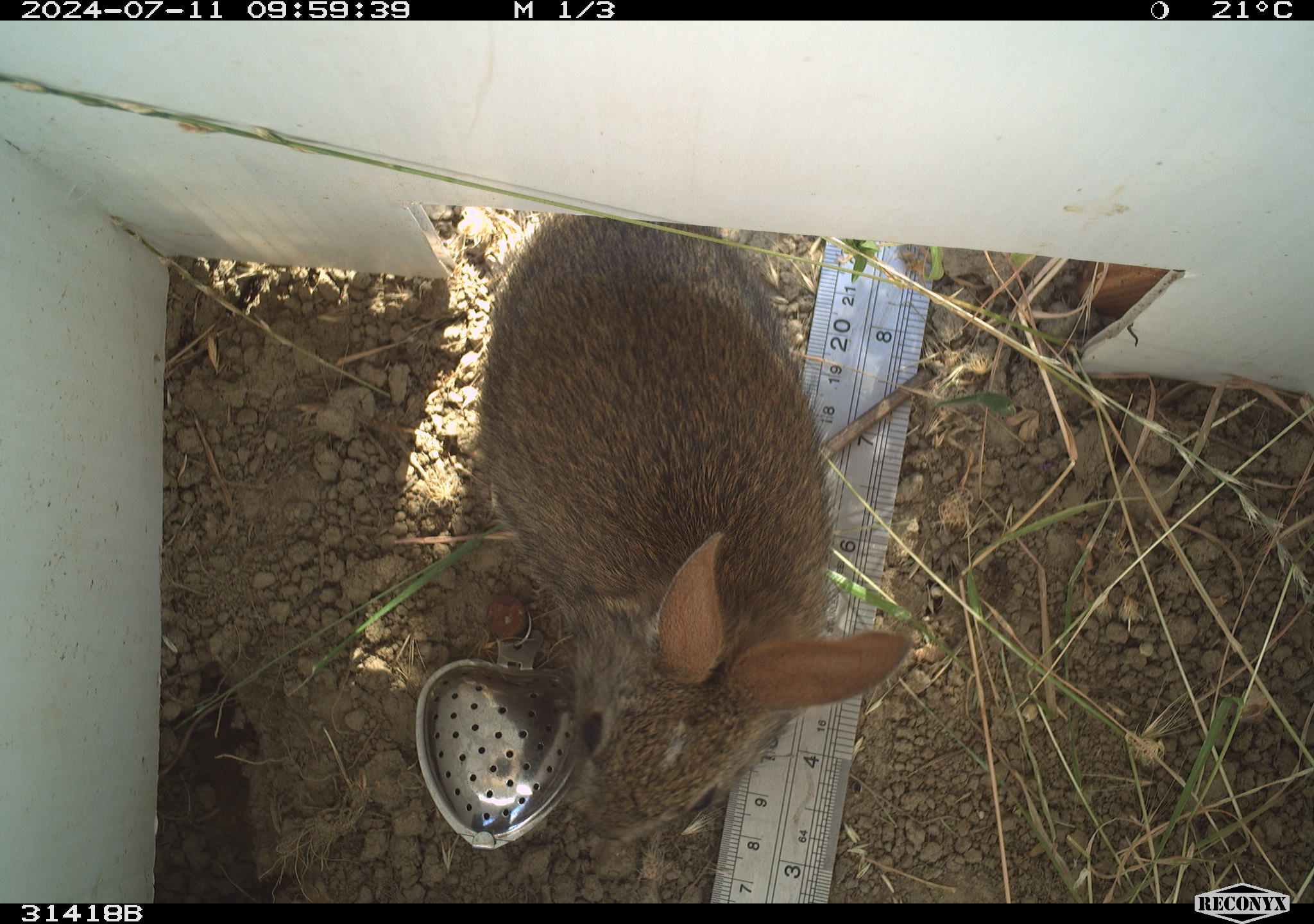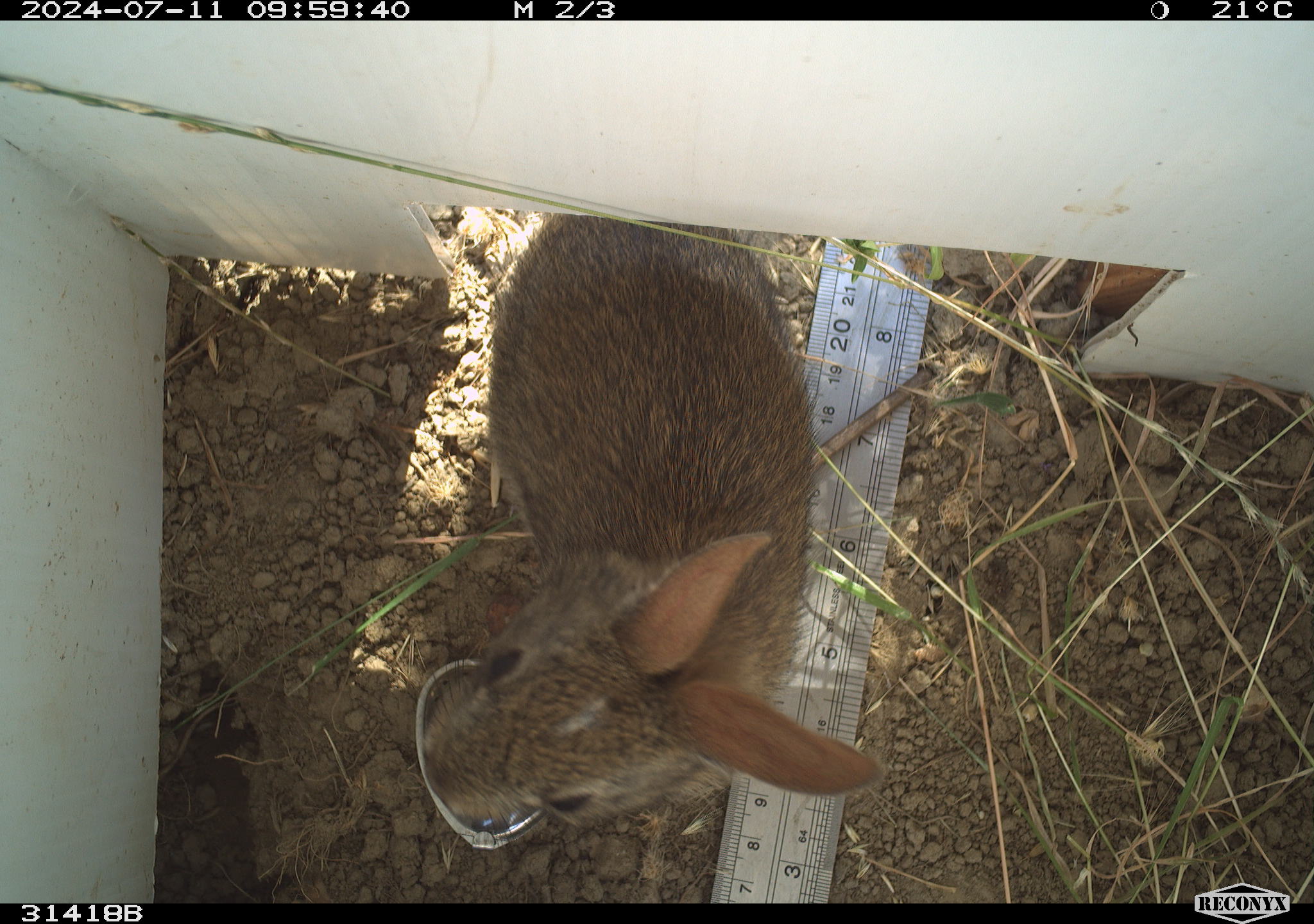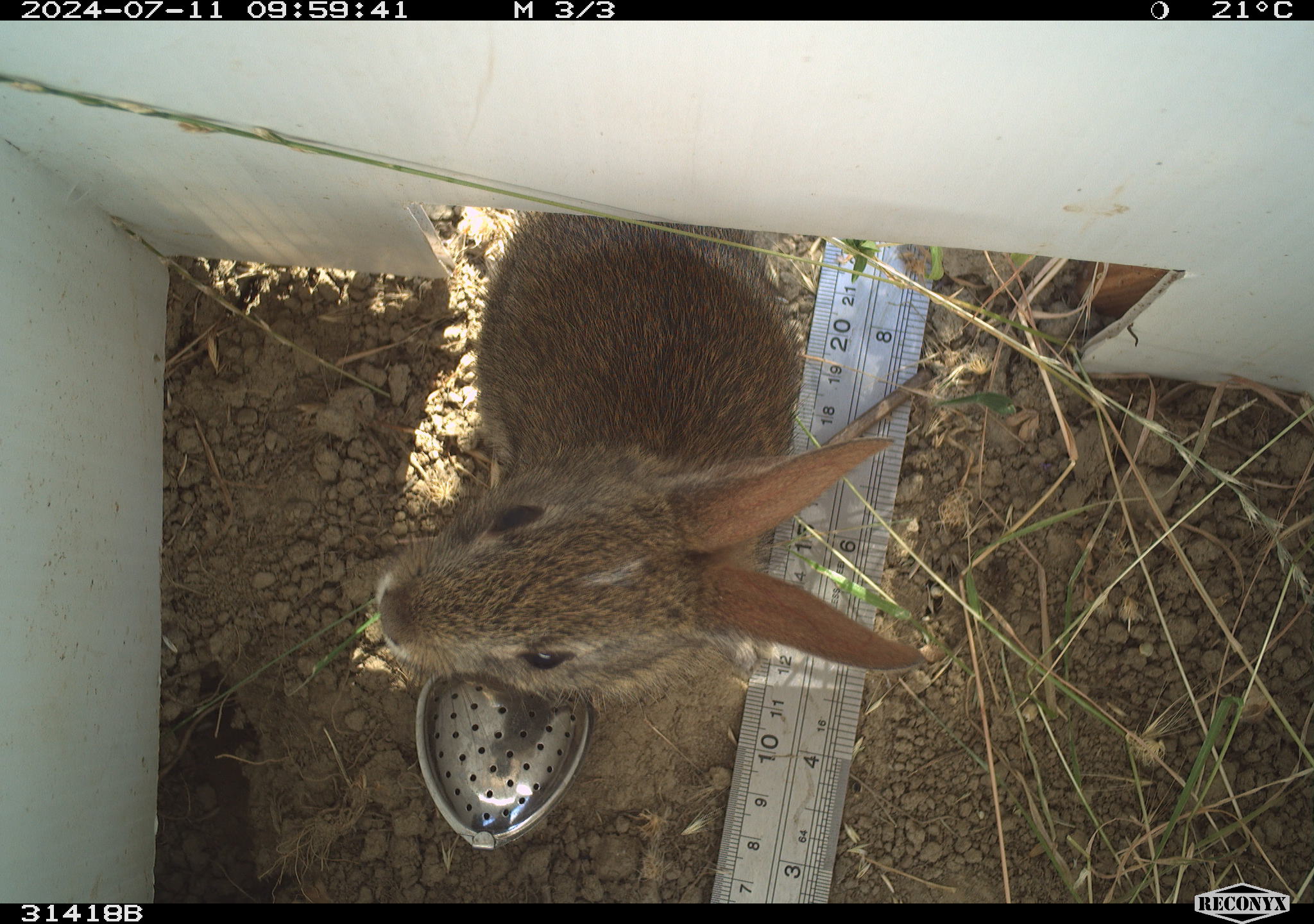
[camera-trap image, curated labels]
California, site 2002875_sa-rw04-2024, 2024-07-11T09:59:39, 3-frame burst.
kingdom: Animalia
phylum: Chordata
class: Mammalia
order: Lagomorpha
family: Leporidae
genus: Sylvilagus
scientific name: Sylvilagus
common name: cottontail rabbits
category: sylvilagus species